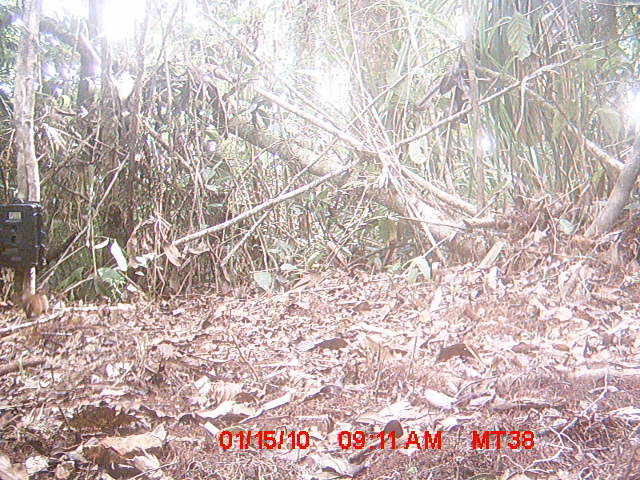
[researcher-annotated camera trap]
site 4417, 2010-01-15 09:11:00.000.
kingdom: Animalia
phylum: Chordata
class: Mammalia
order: Rodentia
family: Nesomyidae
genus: Hypogeomys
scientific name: Hypogeomys antimena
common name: malagasy giant rat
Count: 1.